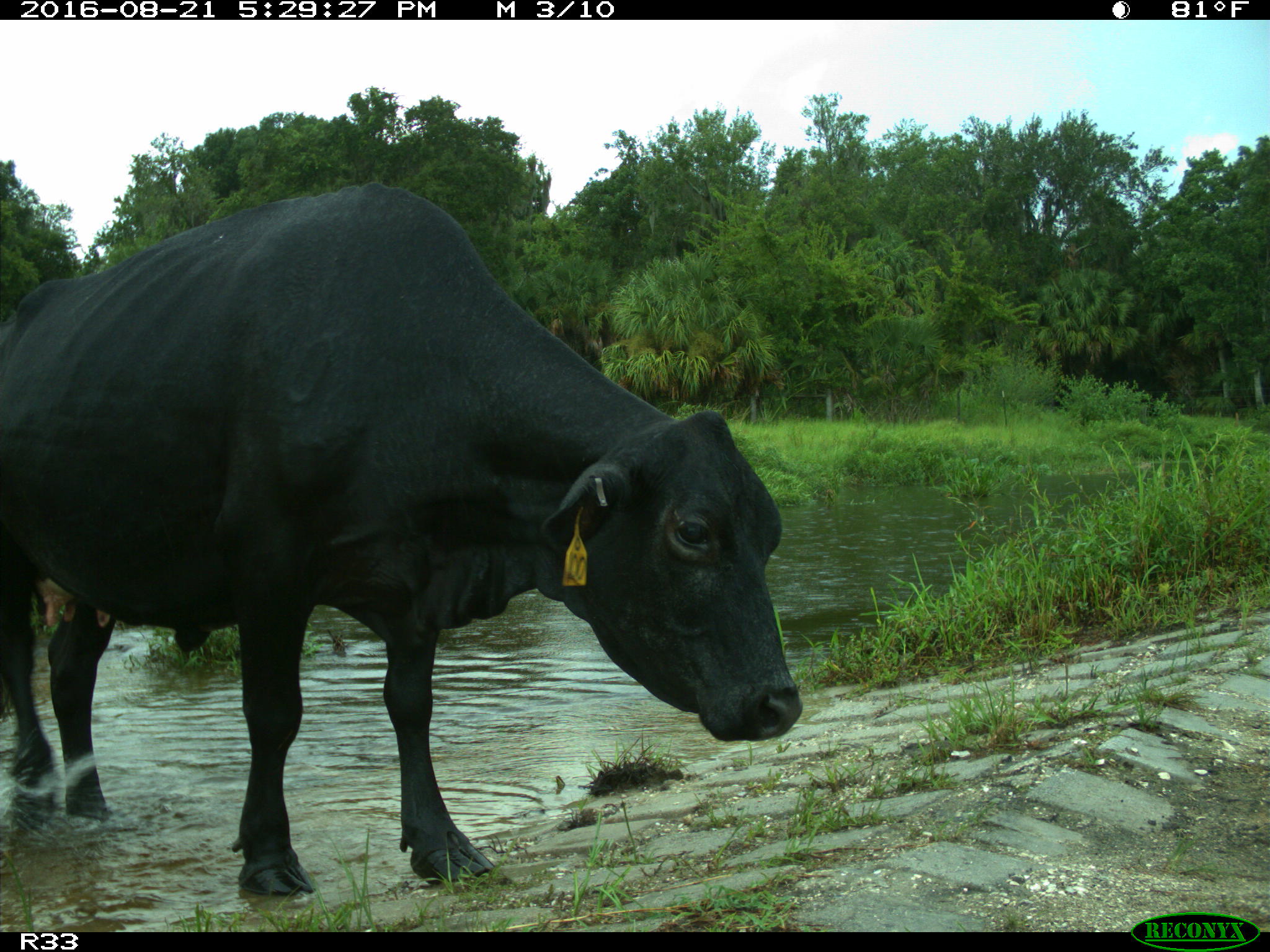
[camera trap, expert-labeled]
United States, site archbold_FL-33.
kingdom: Animalia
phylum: Chordata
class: Mammalia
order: Artiodactyla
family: Bovidae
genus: Bos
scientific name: Bos taurus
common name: domestic cow